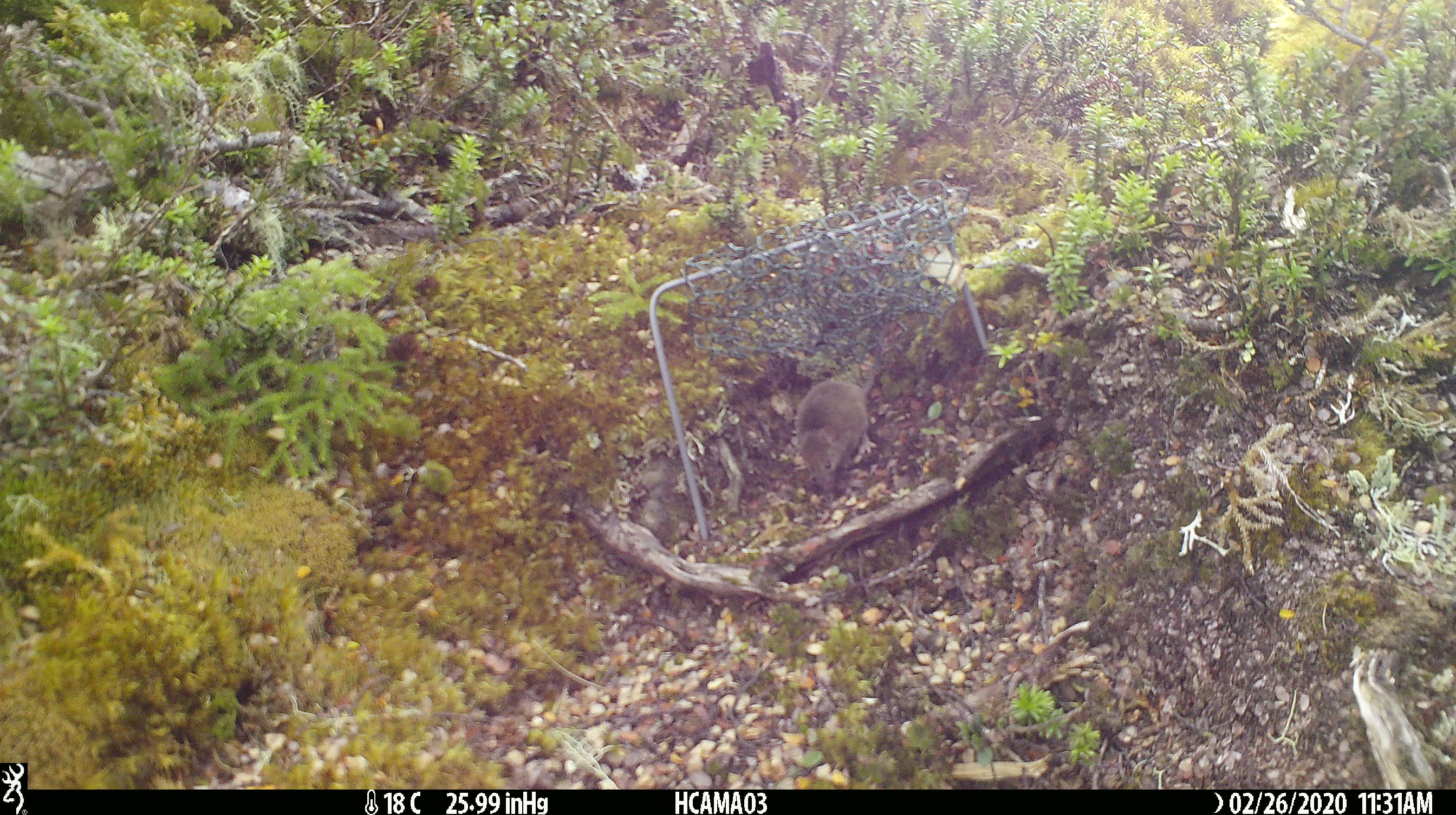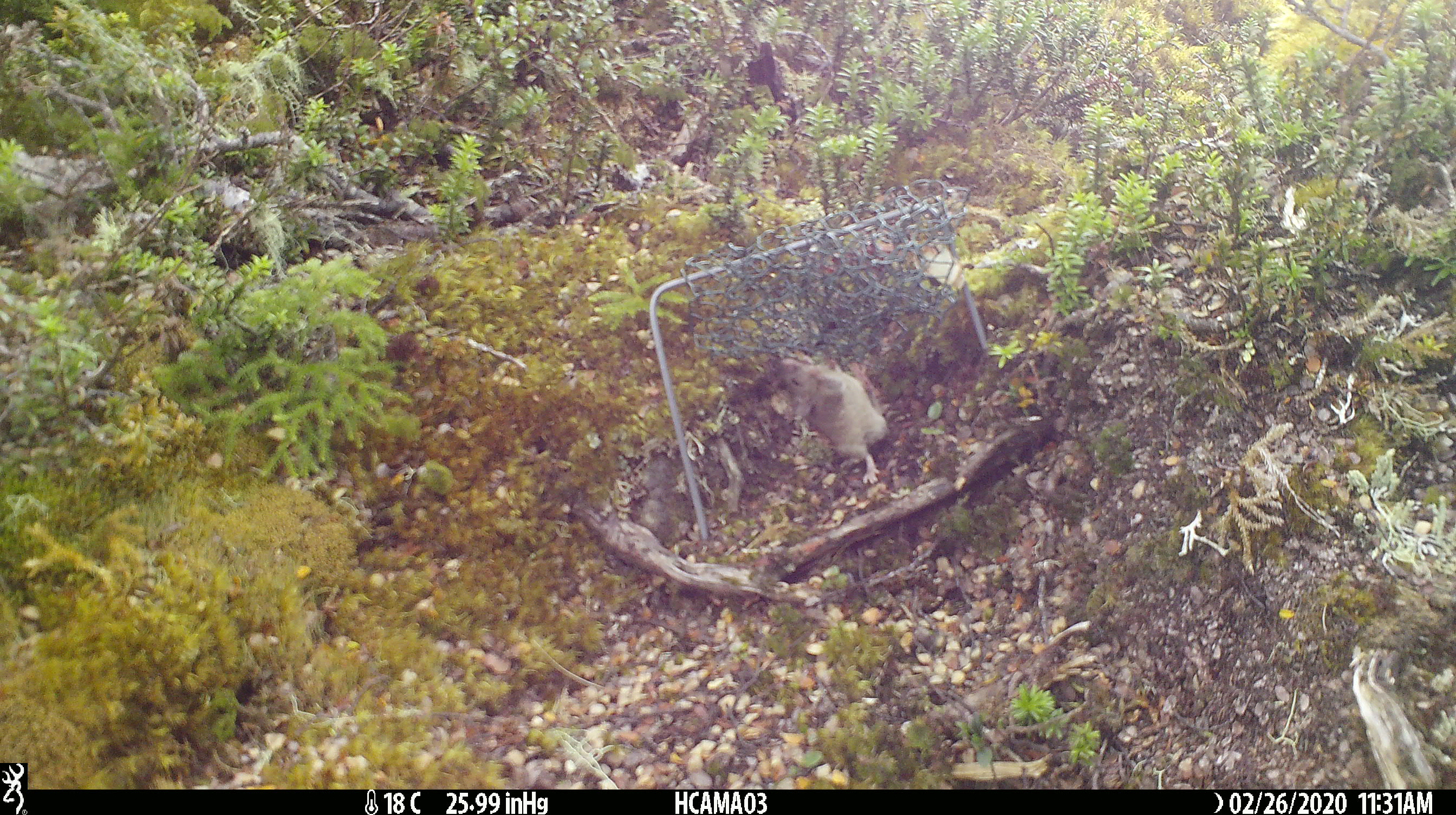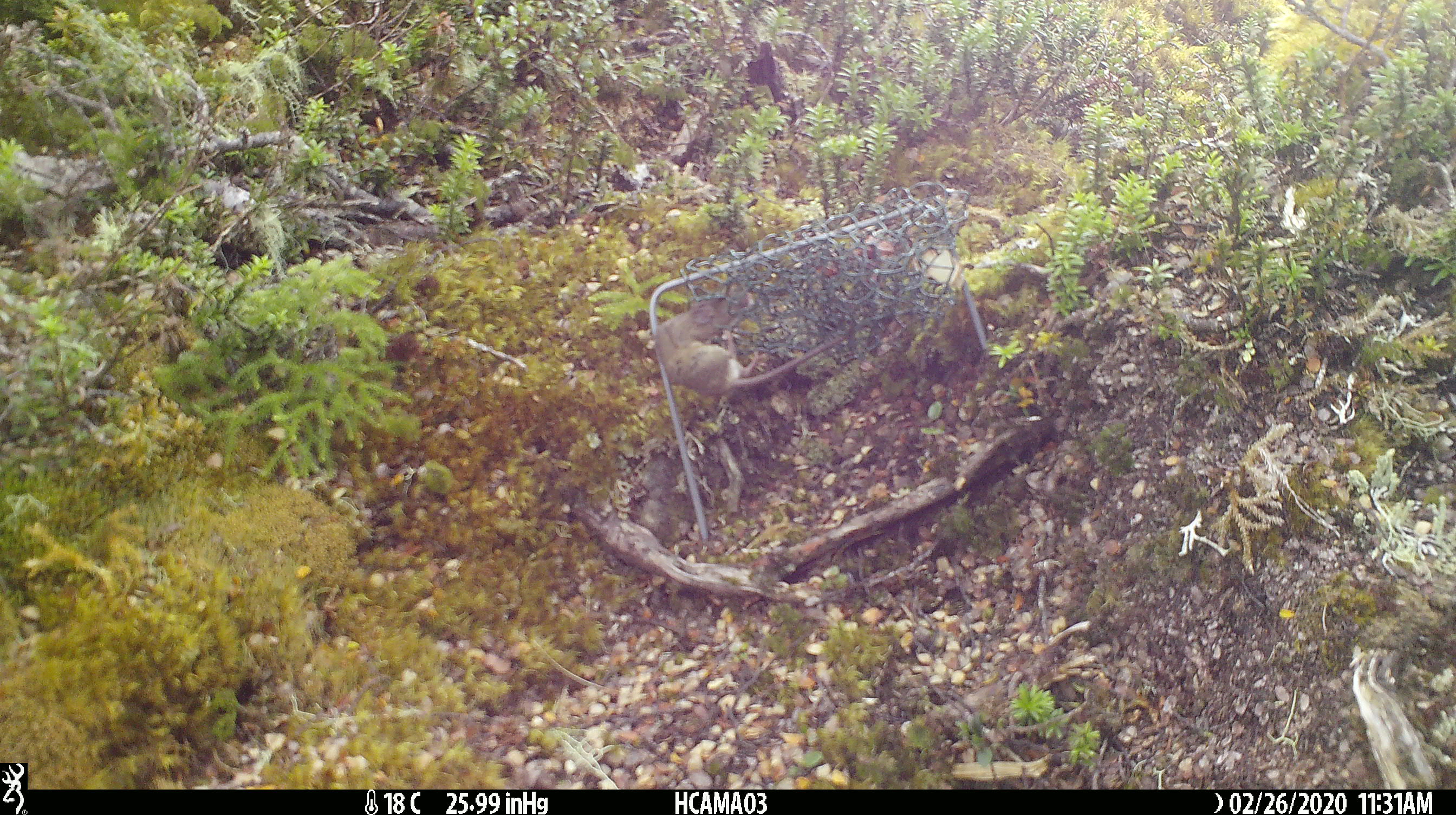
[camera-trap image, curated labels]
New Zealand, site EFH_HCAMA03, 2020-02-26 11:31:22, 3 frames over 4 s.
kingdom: Animalia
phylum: Chordata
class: Mammalia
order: Rodentia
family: Muridae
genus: Mus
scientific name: Mus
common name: mouse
Mouse (Mus).